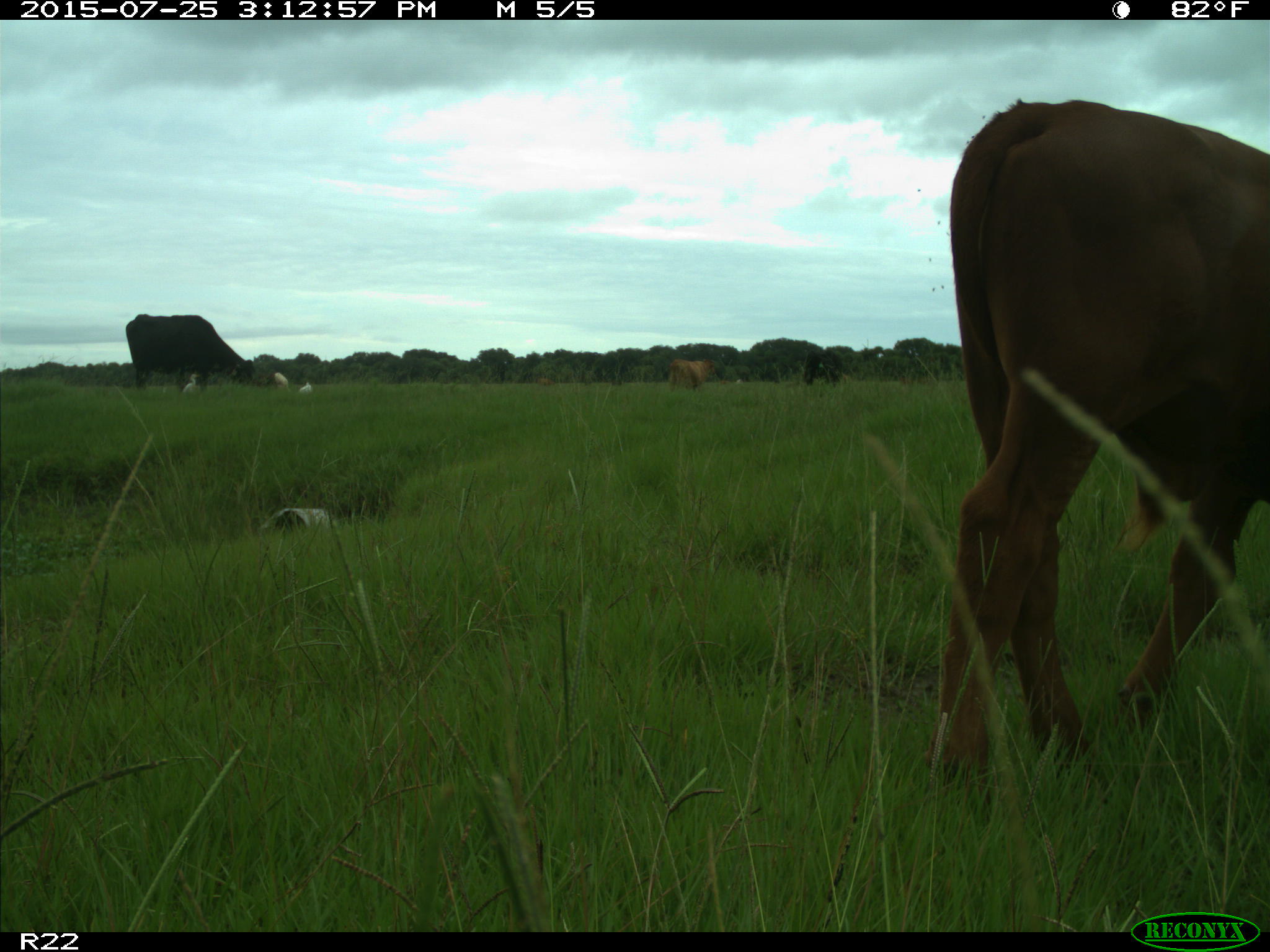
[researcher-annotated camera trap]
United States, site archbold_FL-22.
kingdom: Animalia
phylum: Chordata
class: Mammalia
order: Artiodactyla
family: Bovidae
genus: Bos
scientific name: Bos taurus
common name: domestic cow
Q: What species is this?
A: Bos taurus (domestic cow).